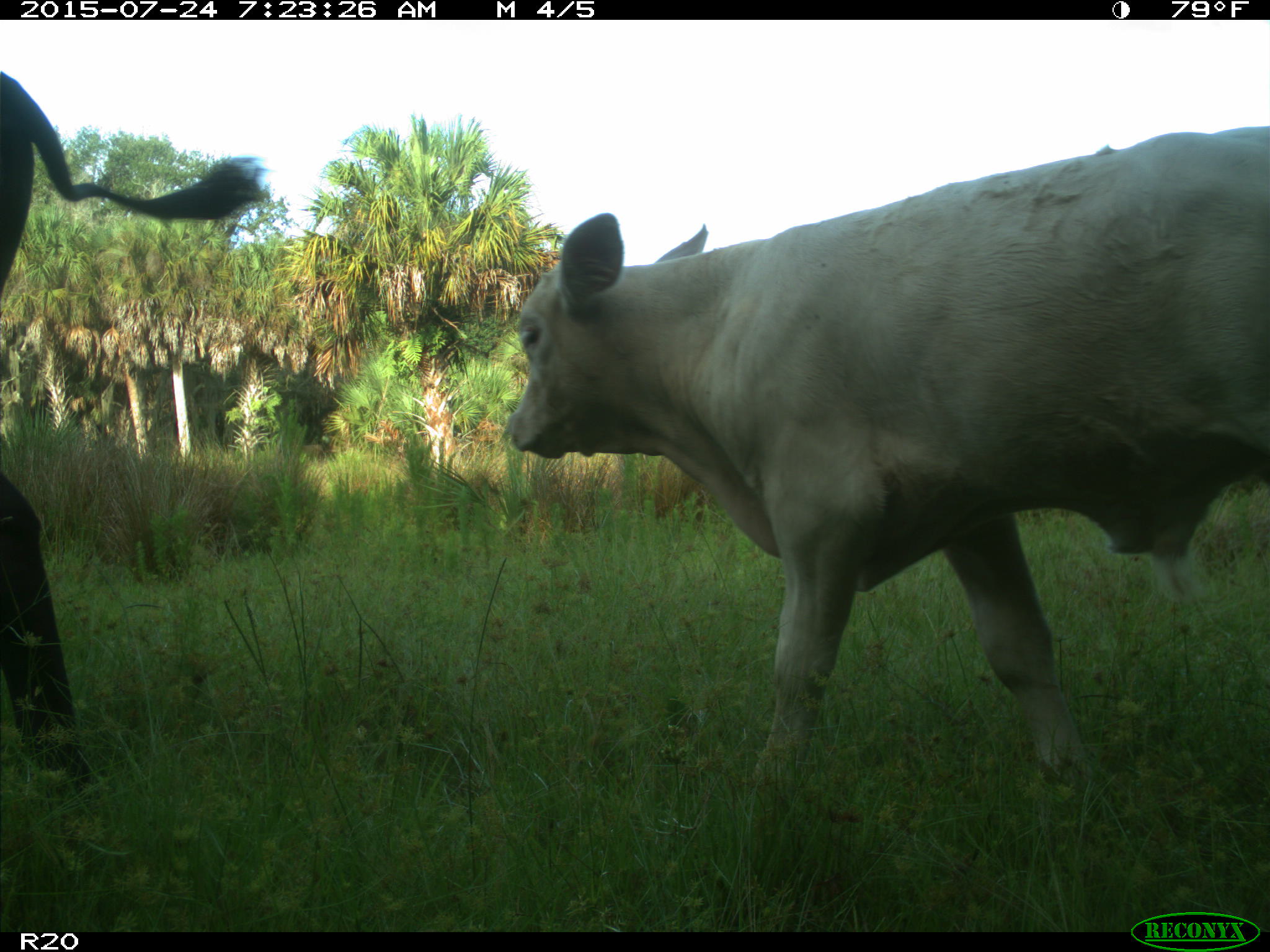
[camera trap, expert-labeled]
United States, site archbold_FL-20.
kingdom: Animalia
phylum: Chordata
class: Mammalia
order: Artiodactyla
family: Bovidae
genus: Bos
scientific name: Bos taurus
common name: domestic cow